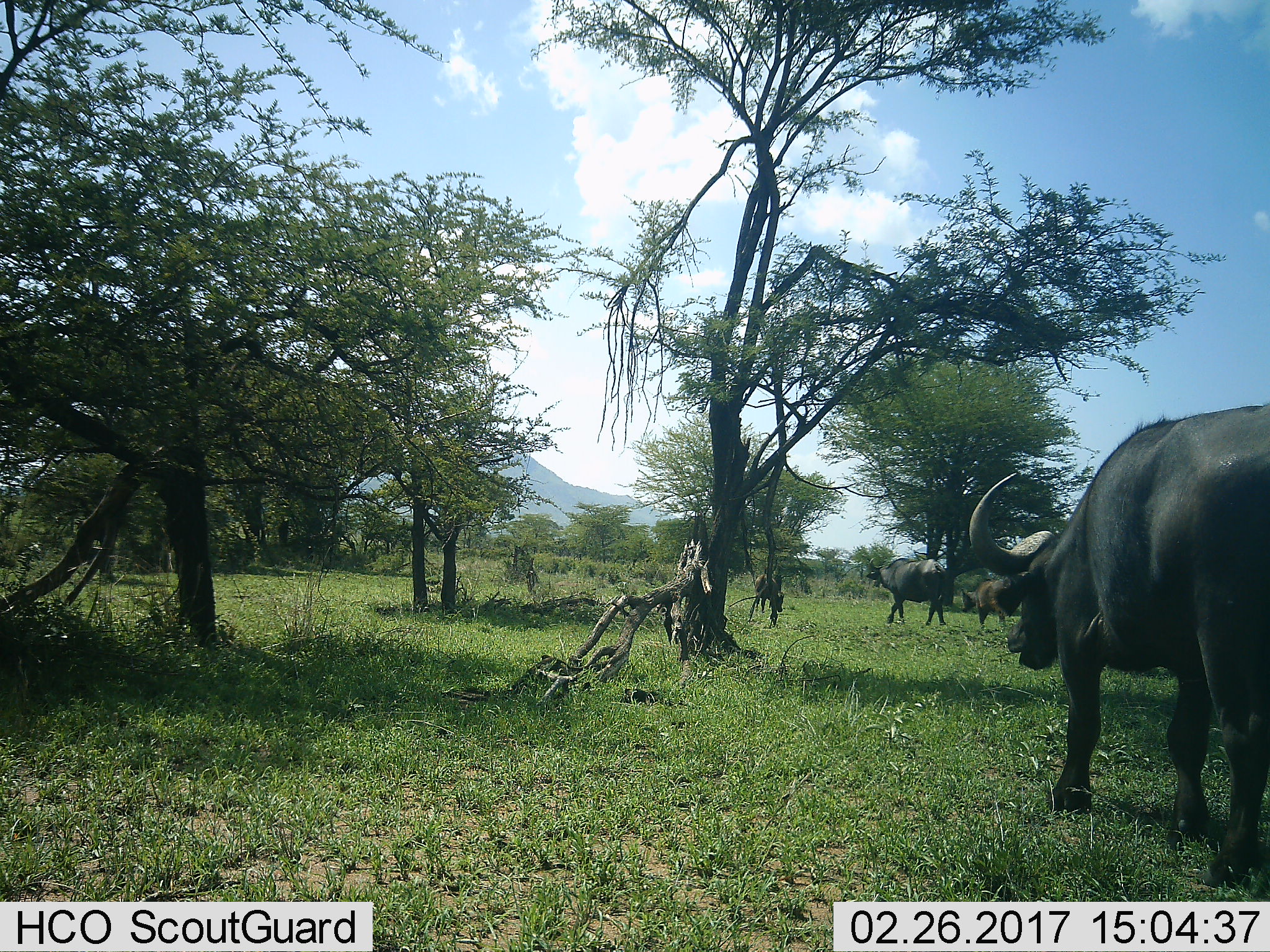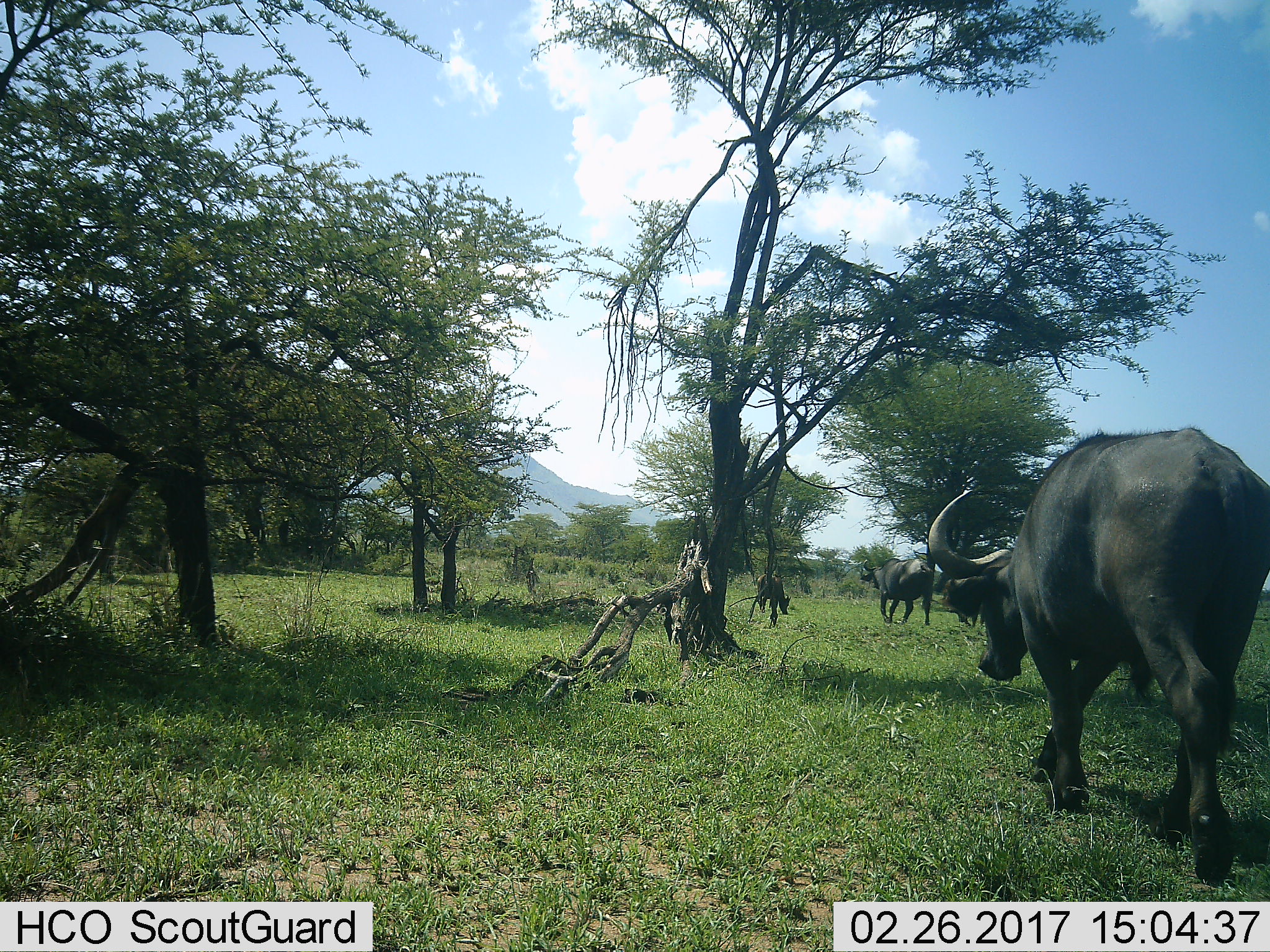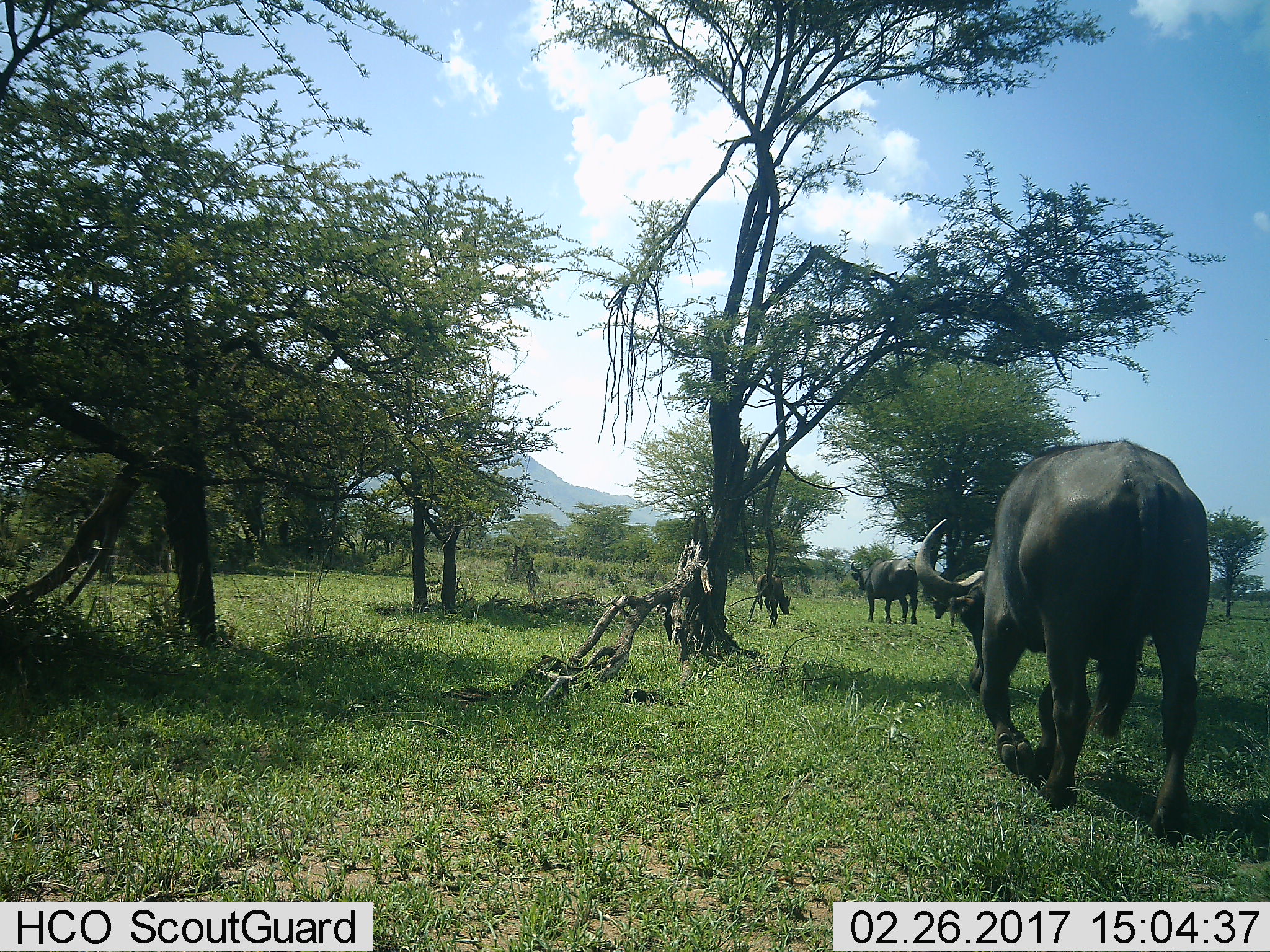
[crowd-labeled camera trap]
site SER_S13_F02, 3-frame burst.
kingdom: Animalia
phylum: Chordata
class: Mammalia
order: Artiodactyla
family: Bovidae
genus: Syncerus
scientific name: Syncerus caffer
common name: african buffalo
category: buffalo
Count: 4.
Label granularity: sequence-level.